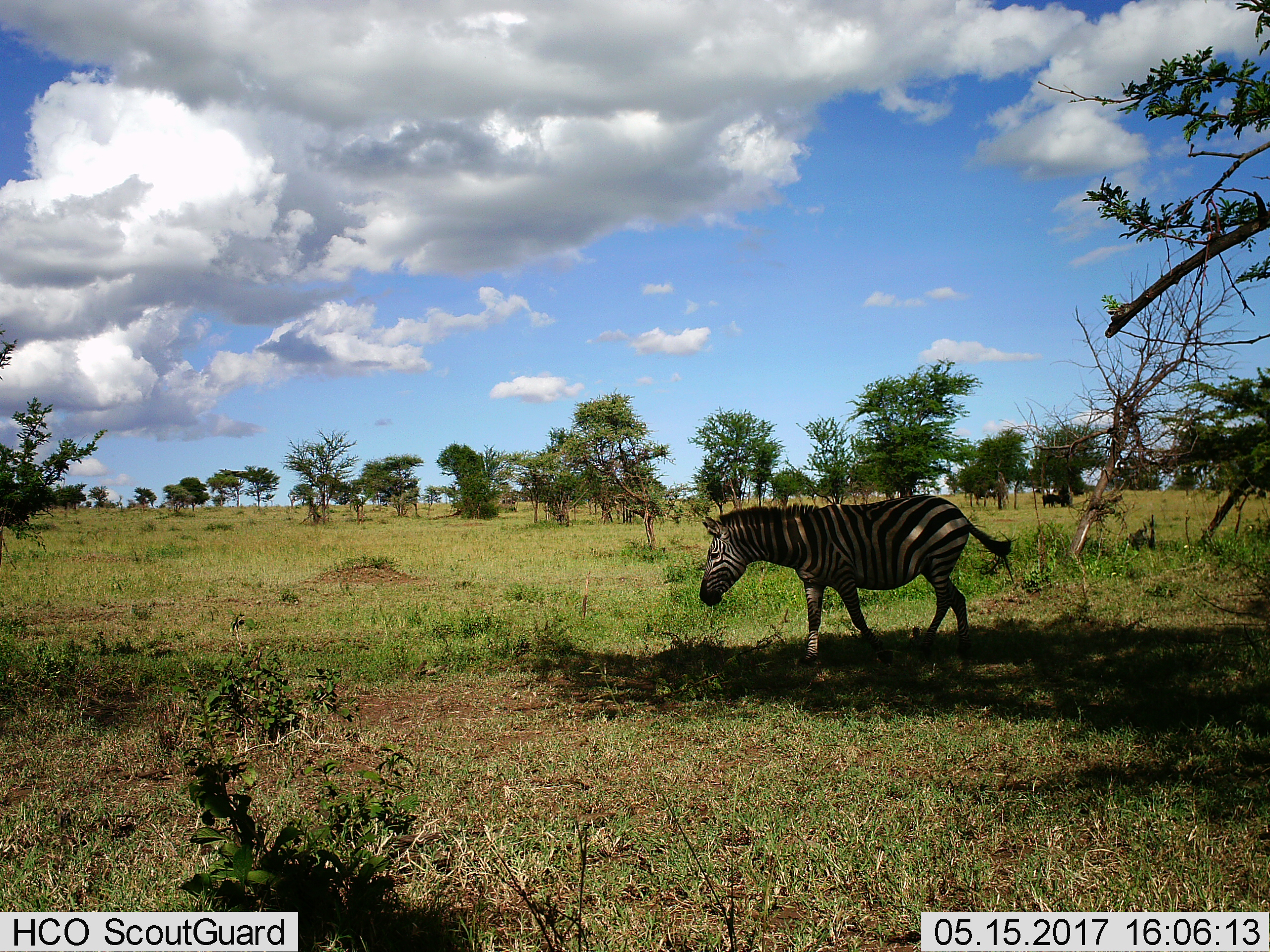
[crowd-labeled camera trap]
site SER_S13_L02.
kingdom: Animalia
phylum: Chordata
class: Mammalia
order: Perissodactyla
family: Equidae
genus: Equus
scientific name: Equus quagga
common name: plains zebra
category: zebraplains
Zebraplains (plains zebra) (Equus quagga), count 1. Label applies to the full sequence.